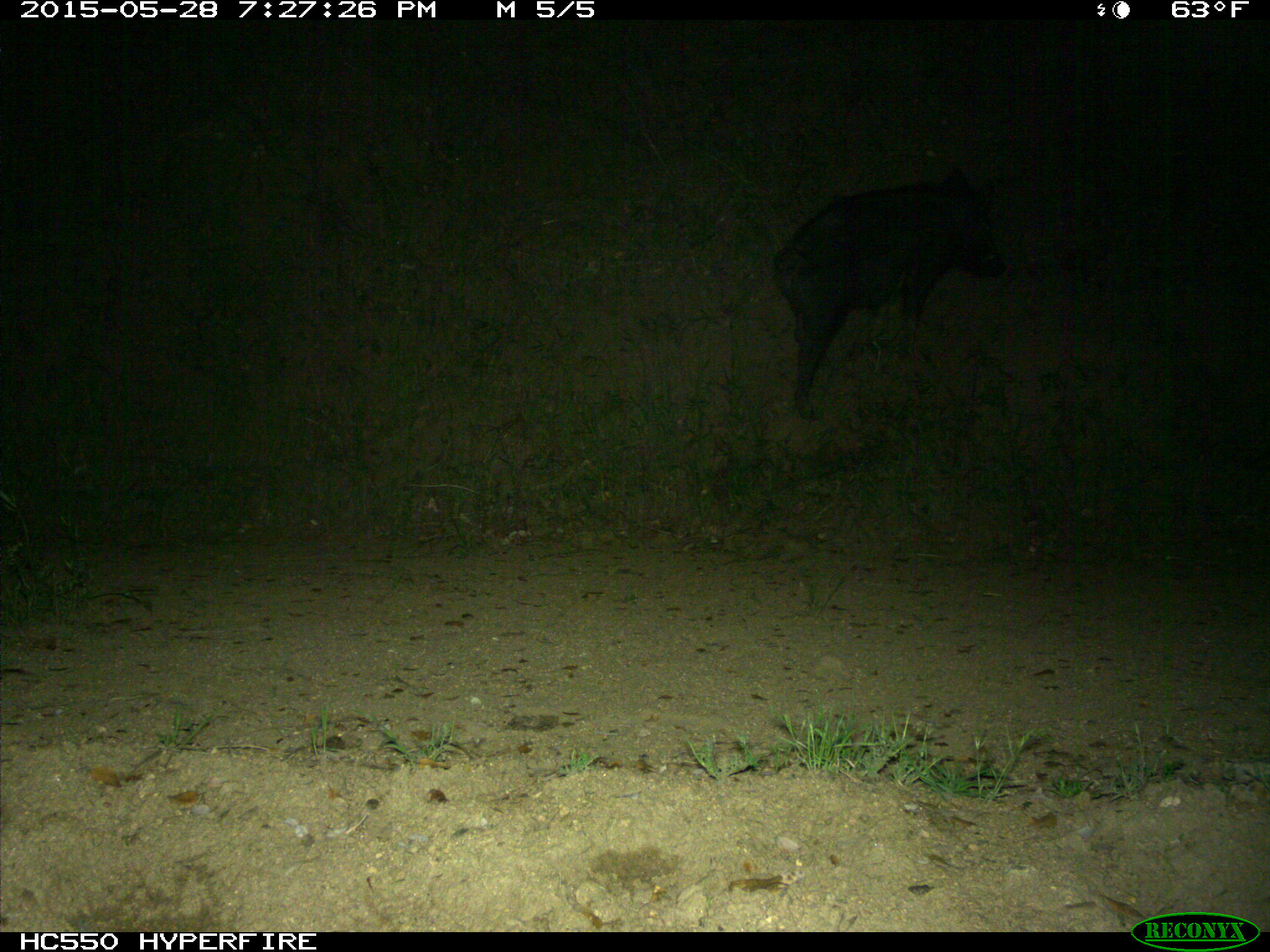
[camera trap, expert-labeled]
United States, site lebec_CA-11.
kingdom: Animalia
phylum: Chordata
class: Mammalia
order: Artiodactyla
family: Suidae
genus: Sus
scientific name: Sus scrofa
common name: wild boar